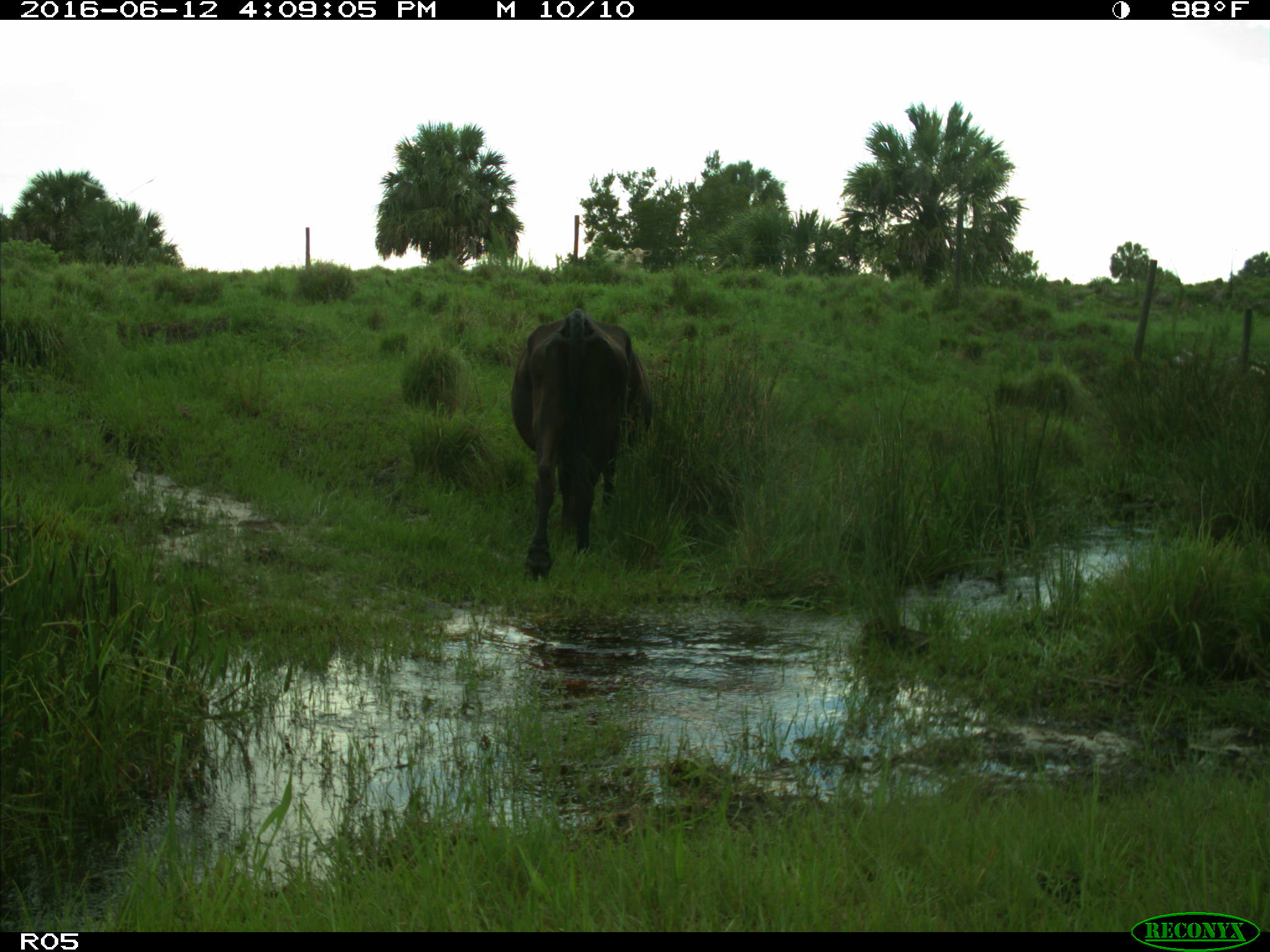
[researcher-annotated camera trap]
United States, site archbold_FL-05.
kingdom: Animalia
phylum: Chordata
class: Mammalia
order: Artiodactyla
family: Bovidae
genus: Bos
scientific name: Bos taurus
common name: domestic cow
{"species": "Bos taurus (domestic cow)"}